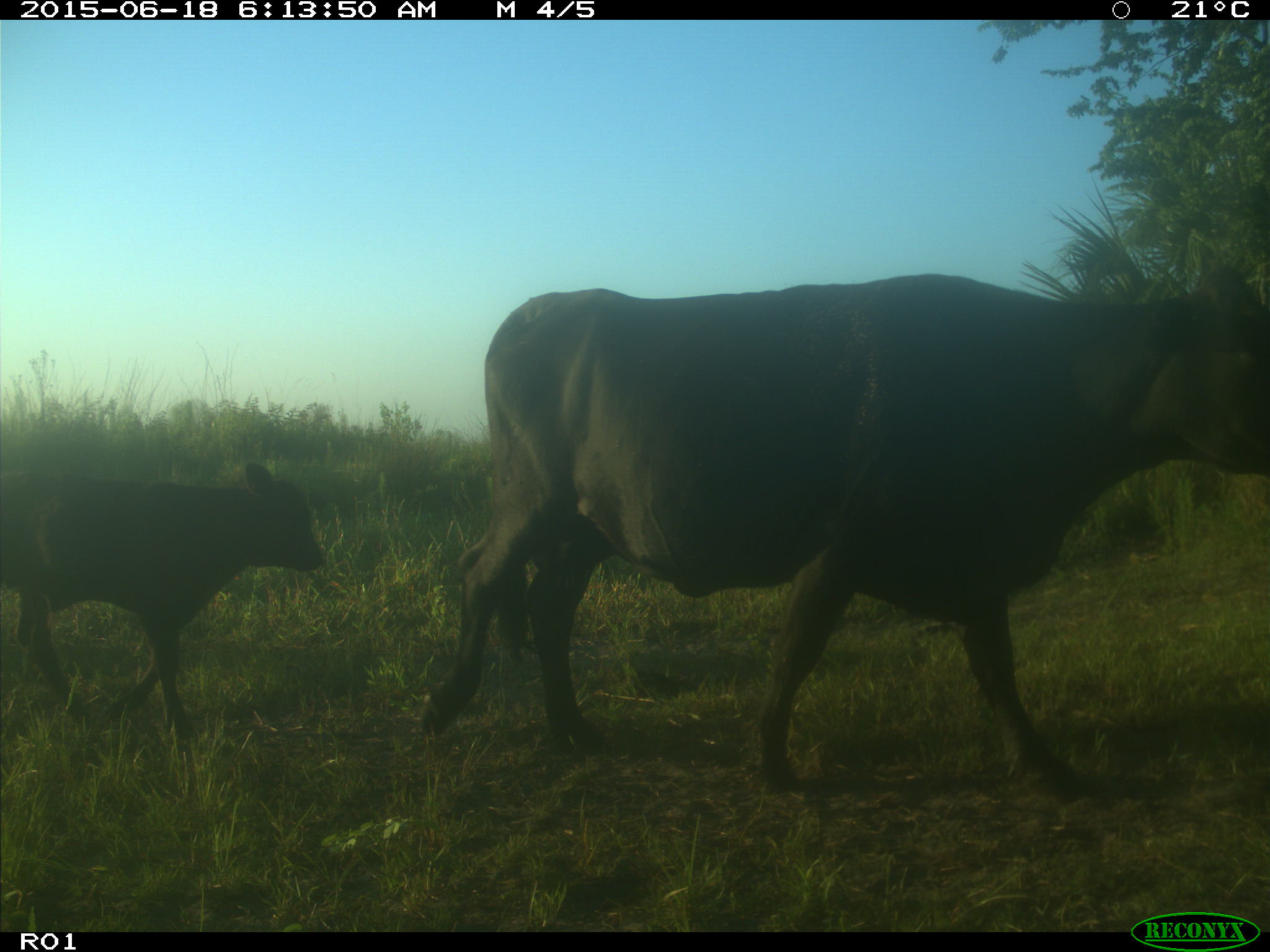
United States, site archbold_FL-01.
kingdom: Animalia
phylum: Chordata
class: Mammalia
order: Artiodactyla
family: Bovidae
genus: Bos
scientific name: Bos taurus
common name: domestic cow